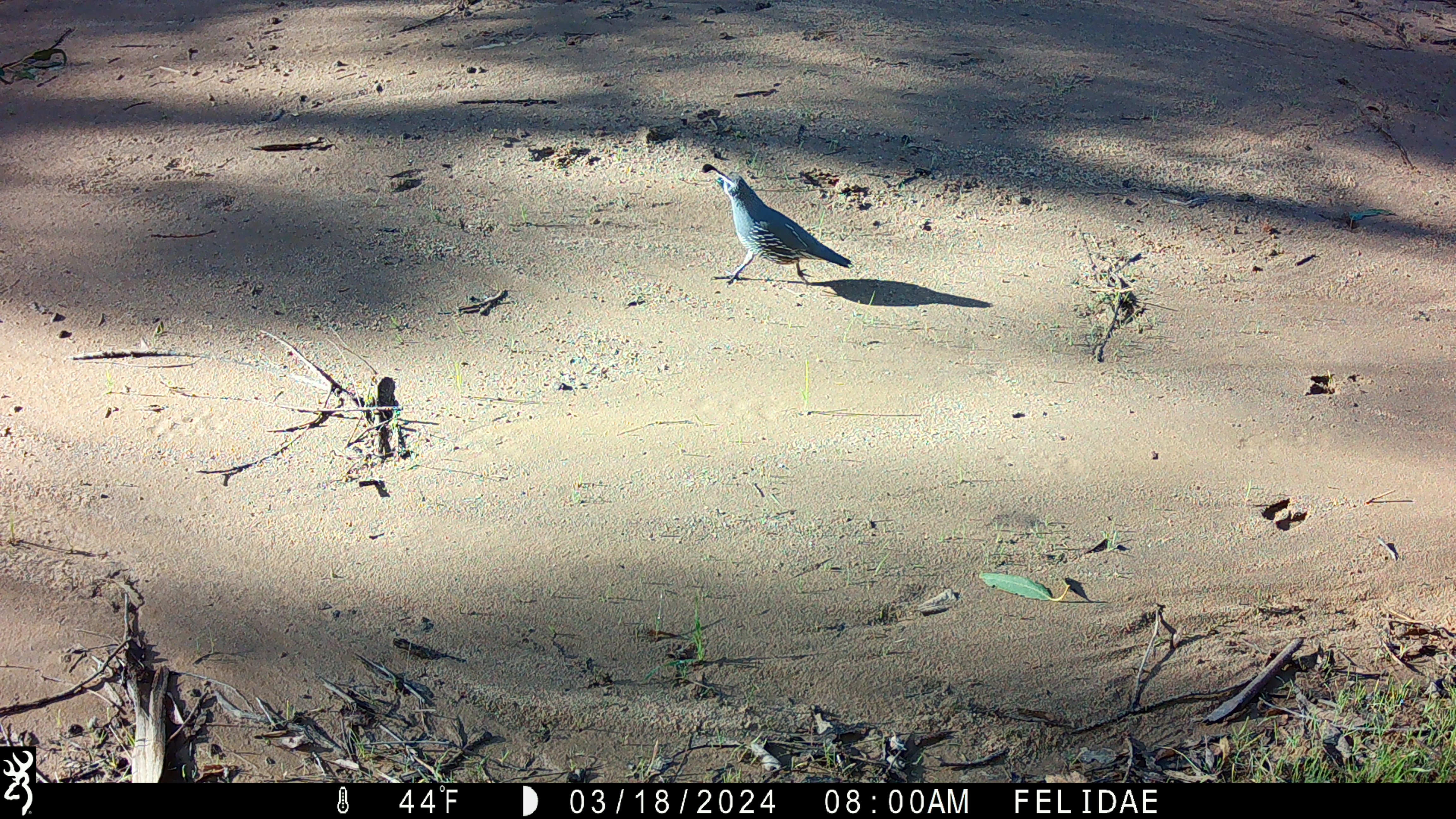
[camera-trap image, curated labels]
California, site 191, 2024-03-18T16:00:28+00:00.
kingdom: Animalia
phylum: Chordata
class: Aves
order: Galliformes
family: Odontophoridae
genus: Callipepla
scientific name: Callipepla californica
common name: california quail